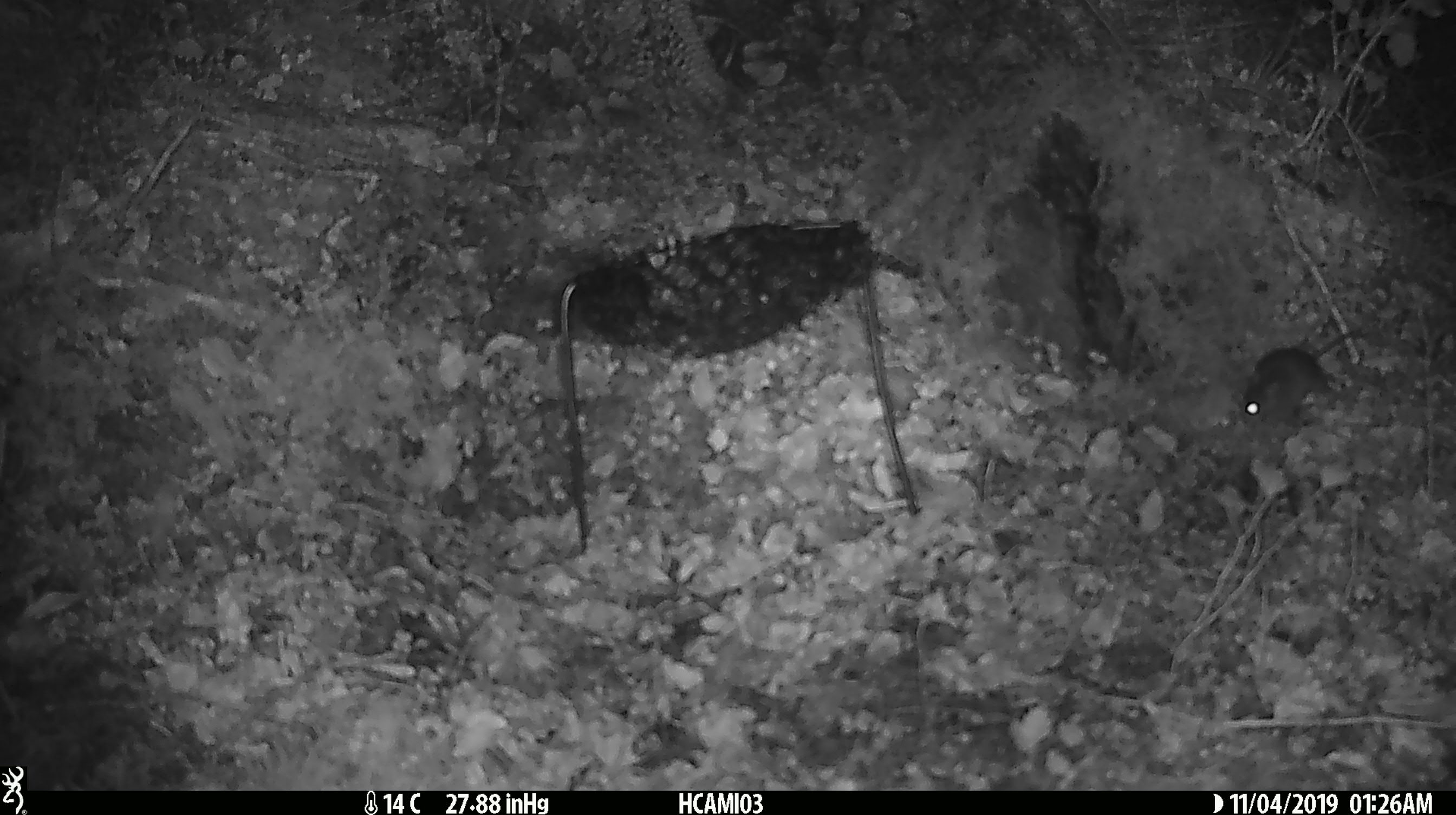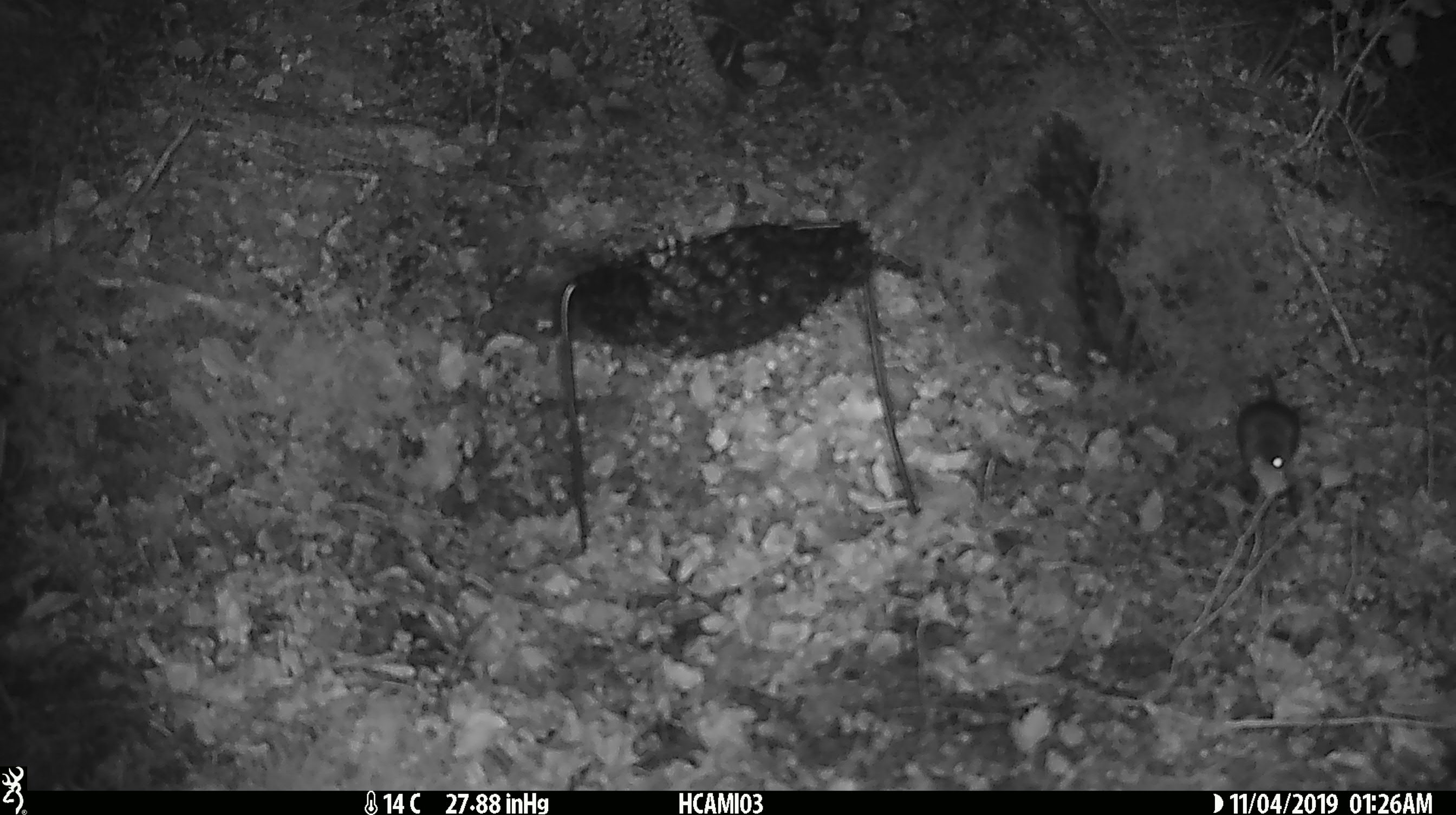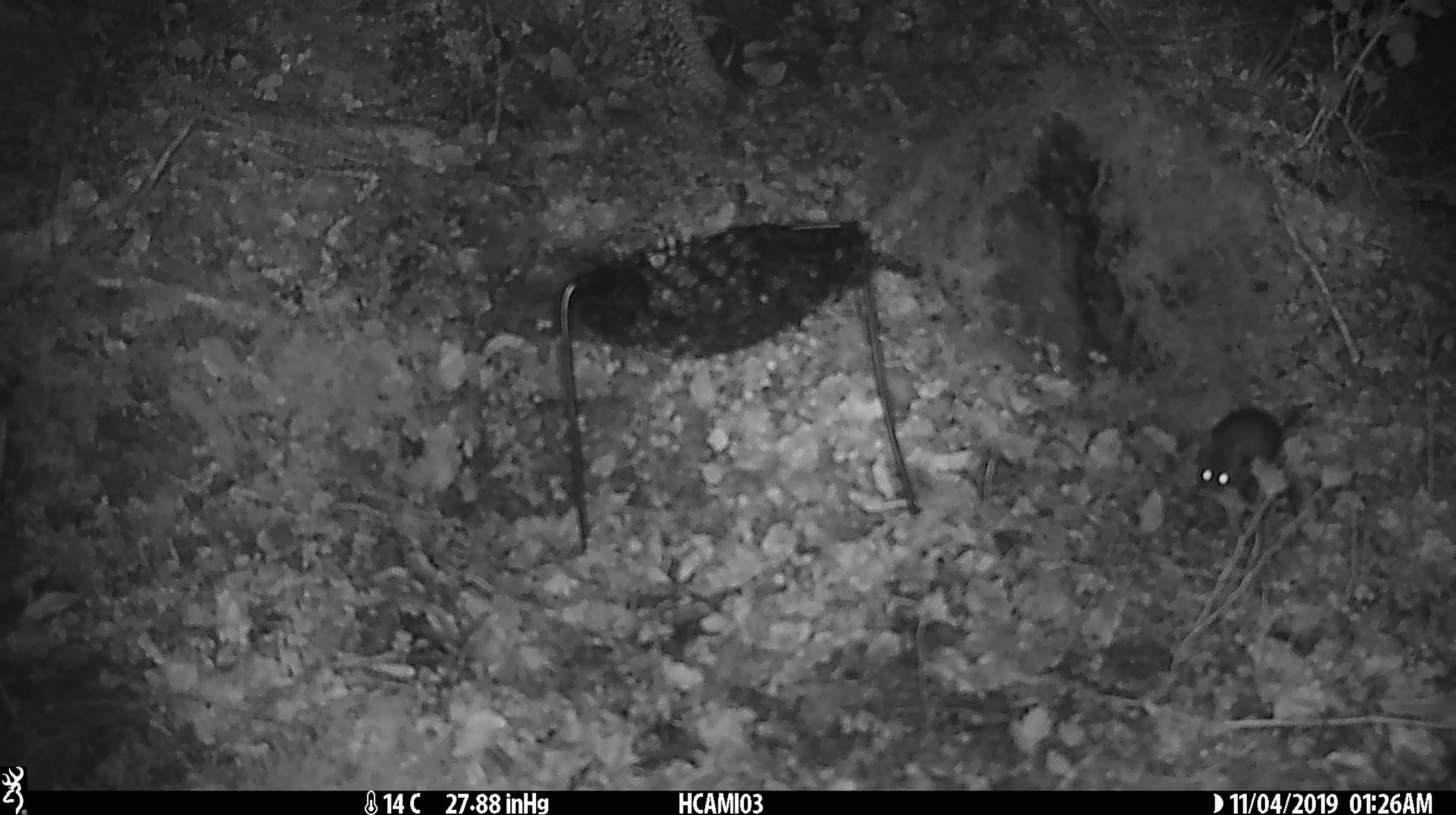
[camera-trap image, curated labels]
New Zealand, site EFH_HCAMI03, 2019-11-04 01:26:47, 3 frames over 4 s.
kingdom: Animalia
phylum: Chordata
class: Mammalia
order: Rodentia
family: Muridae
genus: Mus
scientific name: Mus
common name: mouse